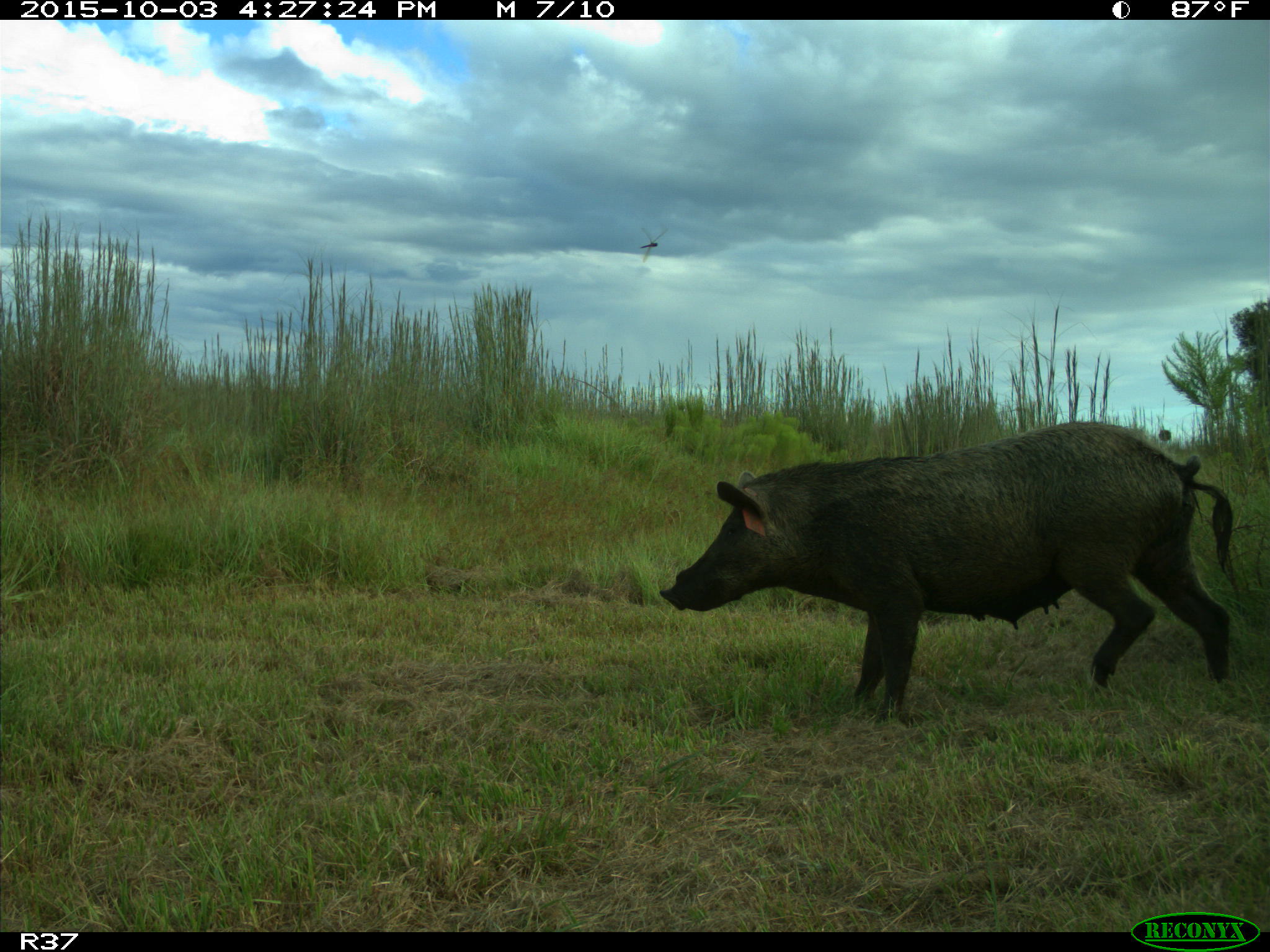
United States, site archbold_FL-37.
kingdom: Animalia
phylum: Chordata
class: Mammalia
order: Artiodactyla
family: Suidae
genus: Sus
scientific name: Sus scrofa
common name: wild boar